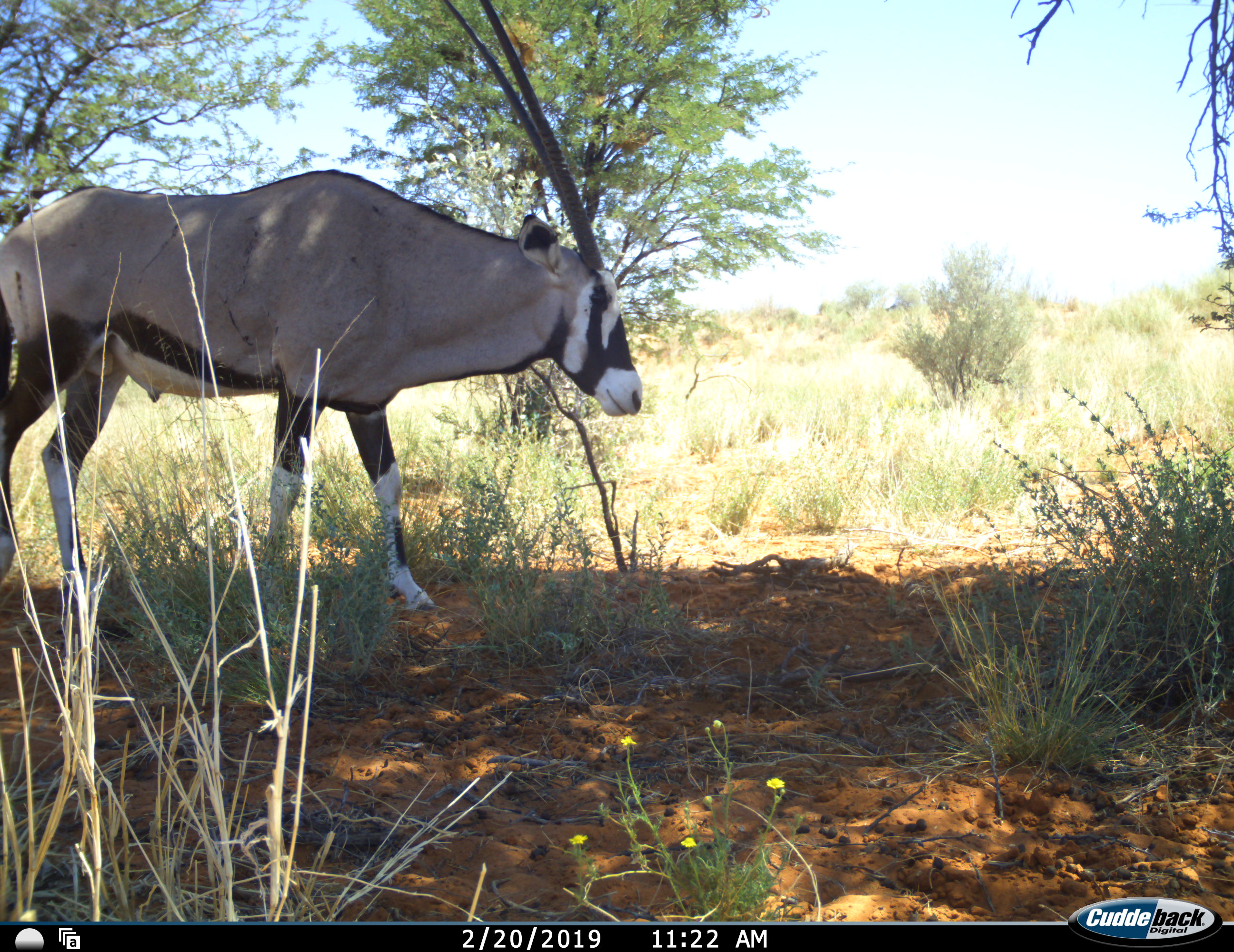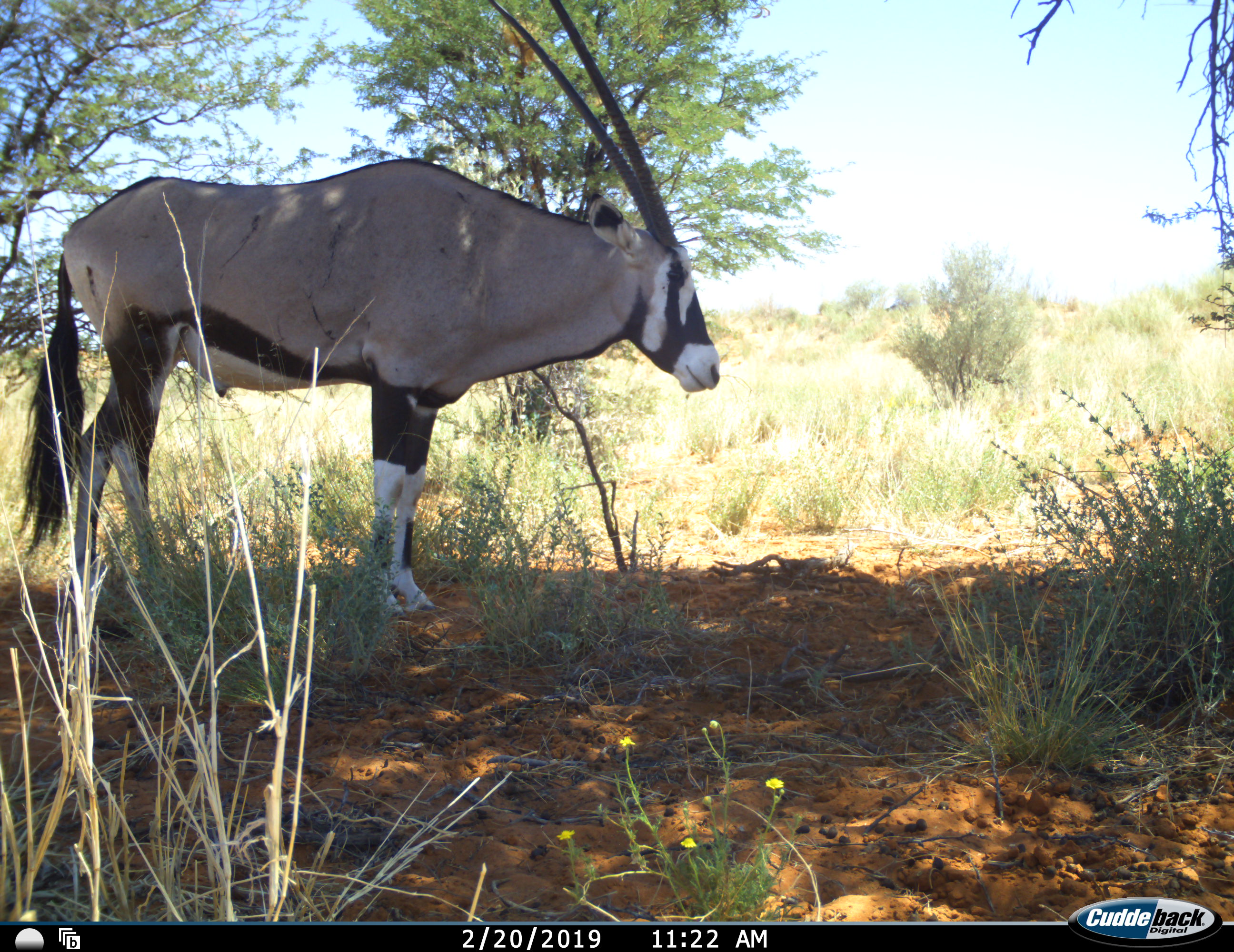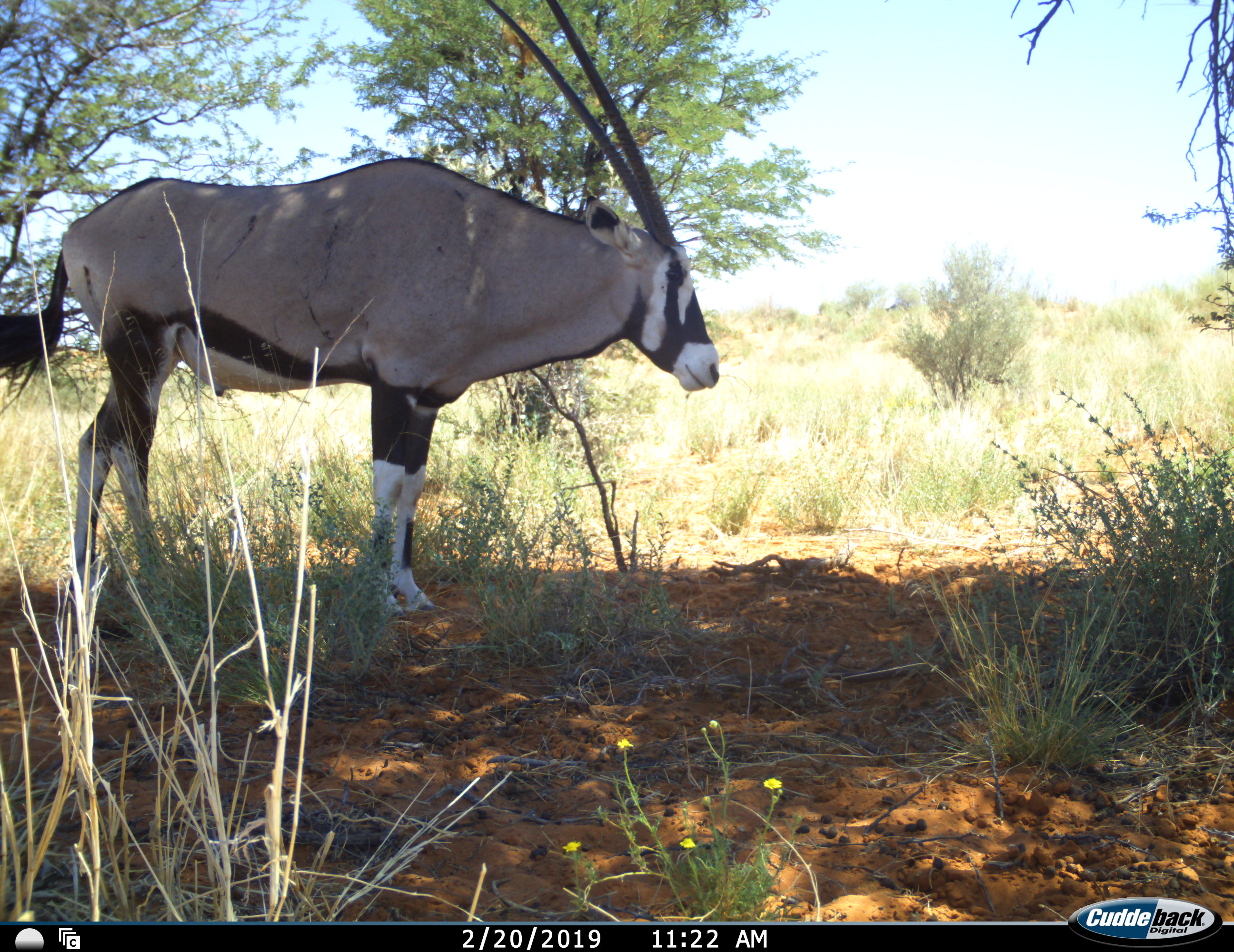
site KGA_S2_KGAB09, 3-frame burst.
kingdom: Animalia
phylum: Chordata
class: Mammalia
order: Artiodactyla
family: Bovidae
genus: Oryx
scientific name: Oryx gazella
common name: gemsbok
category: oryx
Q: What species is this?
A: Oryx (gemsbok) (Oryx gazella).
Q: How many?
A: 1.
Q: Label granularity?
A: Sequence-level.